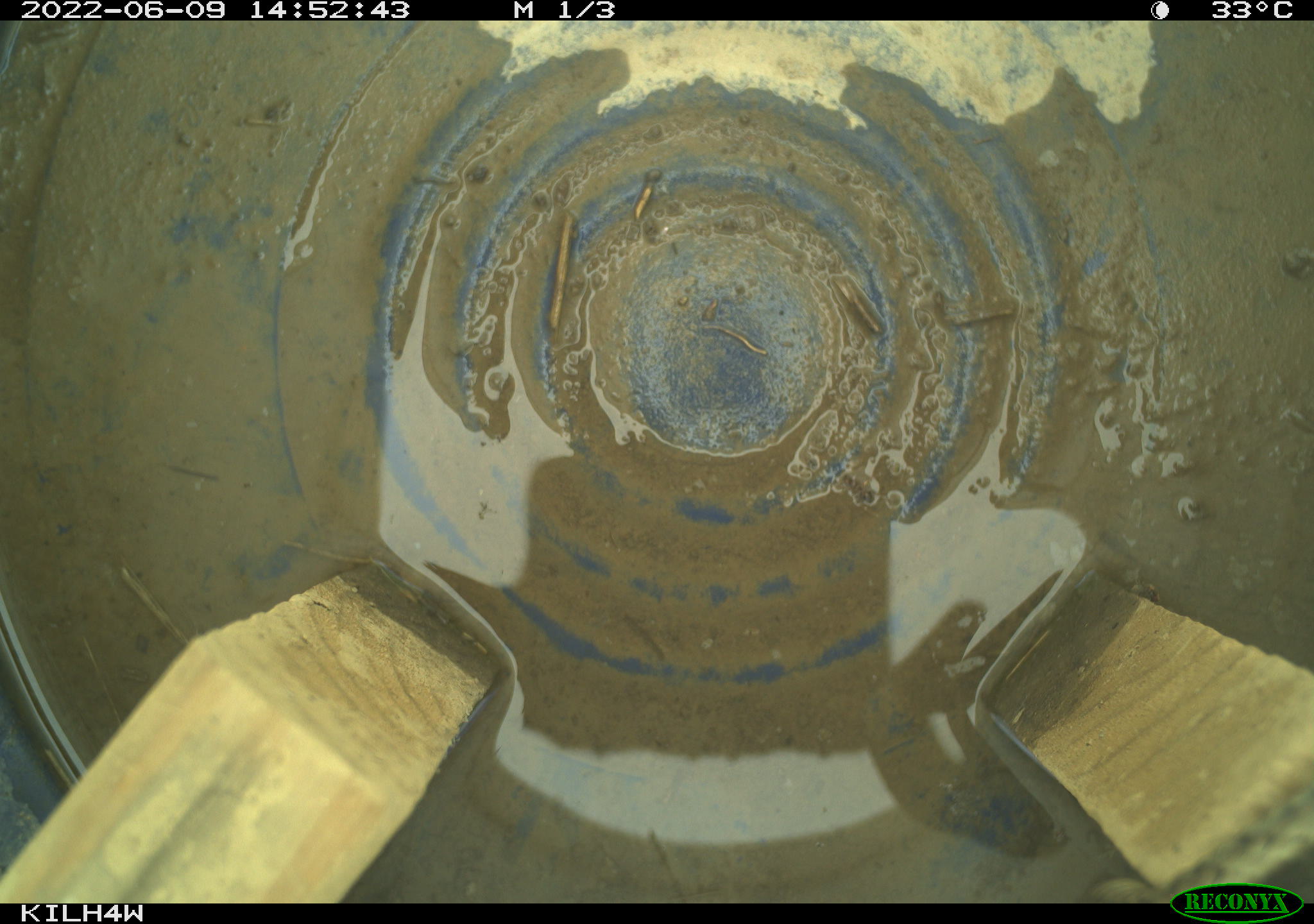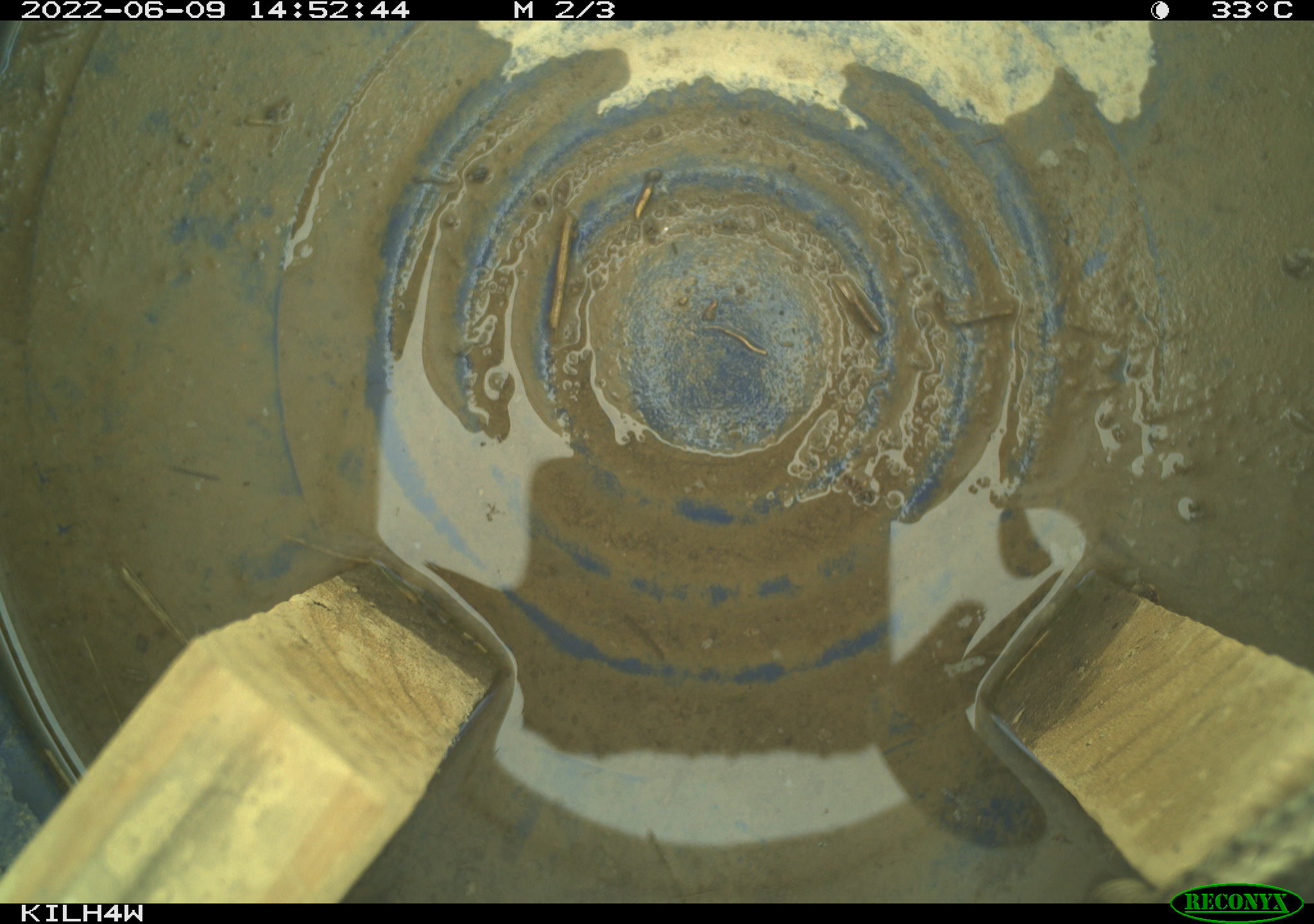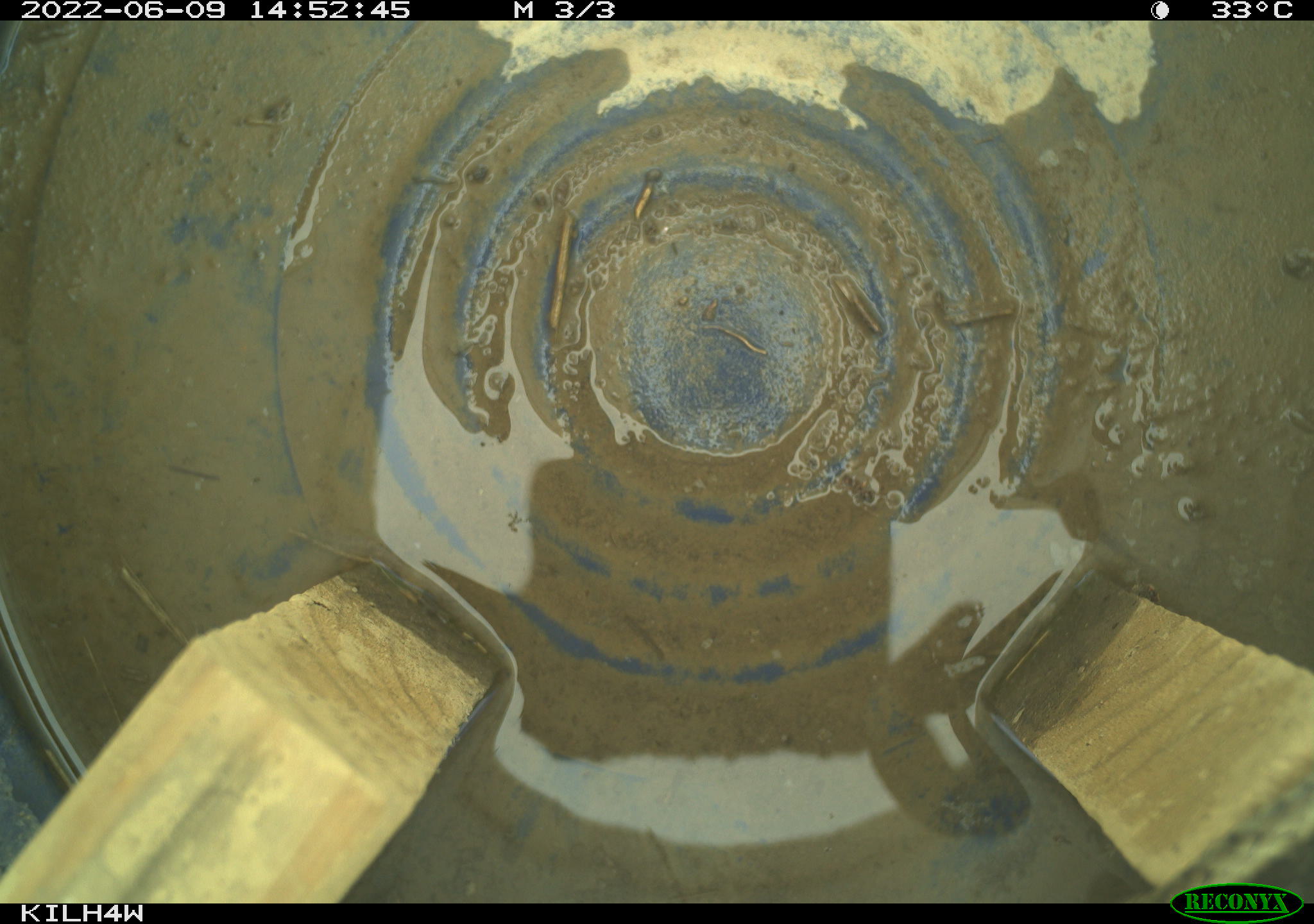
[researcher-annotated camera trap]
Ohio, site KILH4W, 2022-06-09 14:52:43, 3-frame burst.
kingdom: Animalia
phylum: Chordata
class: Reptilia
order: Squamata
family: Colubridae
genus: Thamnophis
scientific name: Thamnophis sirtalis sirtalis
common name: eastern gartersnake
Eastern gartersnake (Thamnophis sirtalis sirtalis).